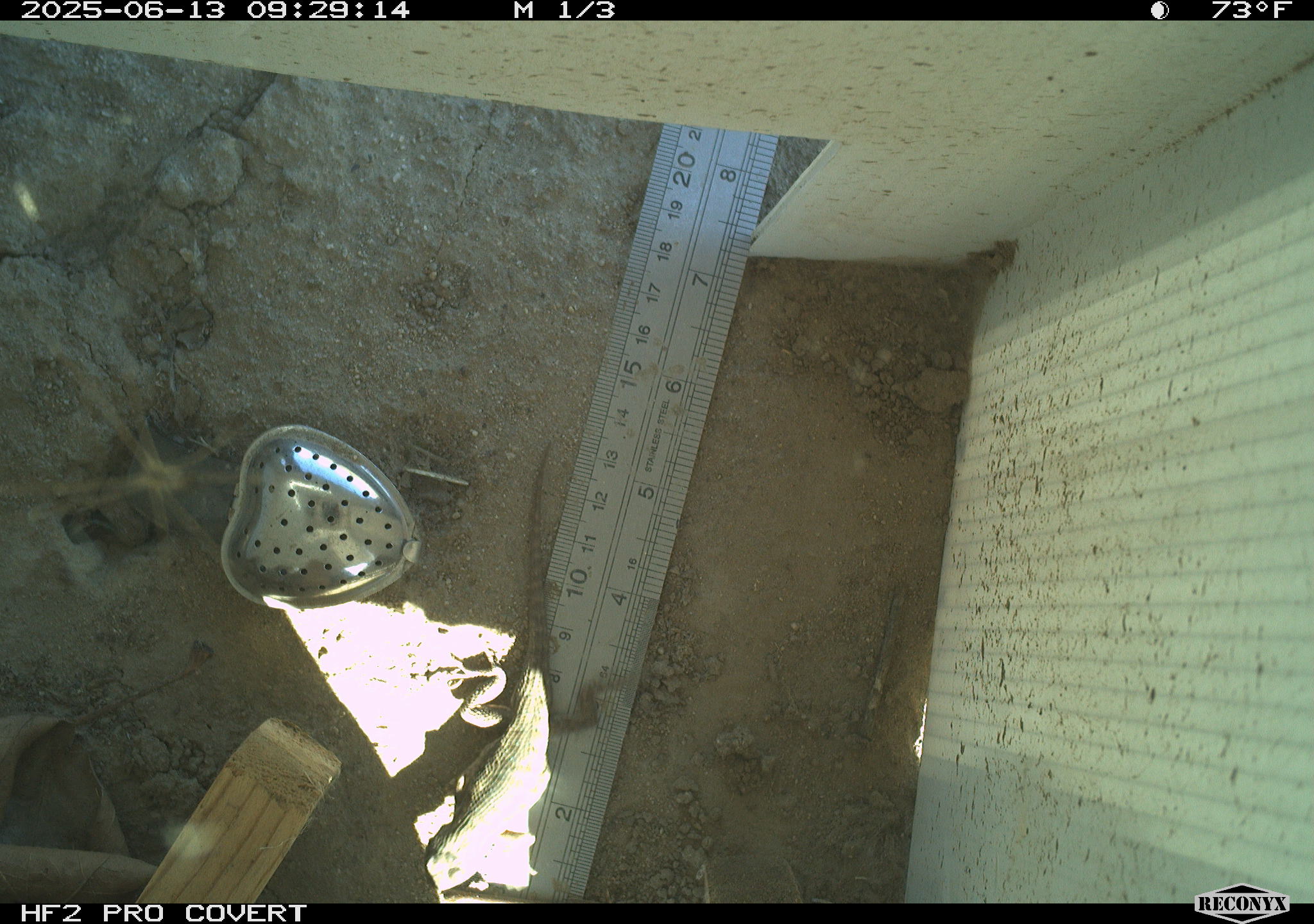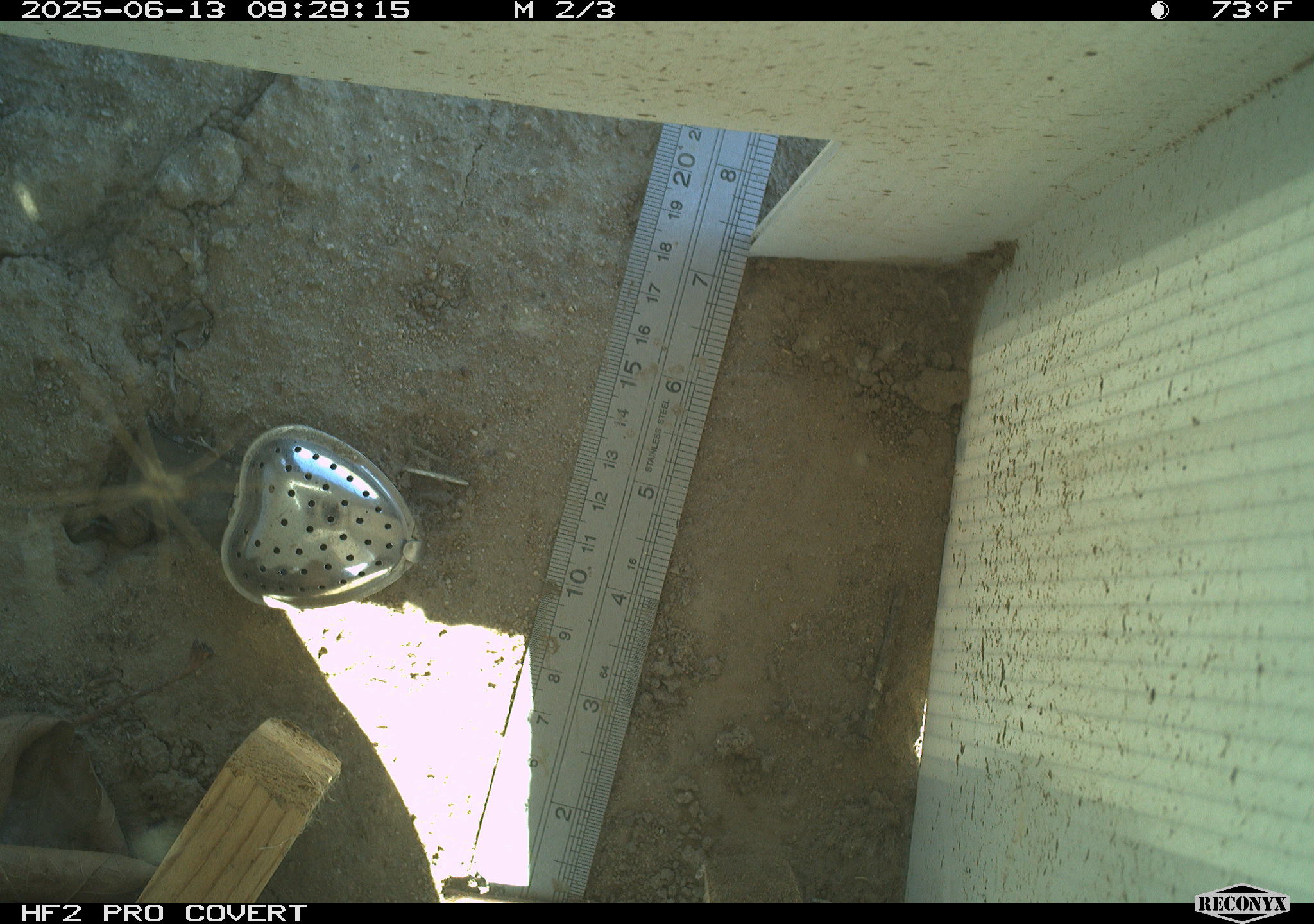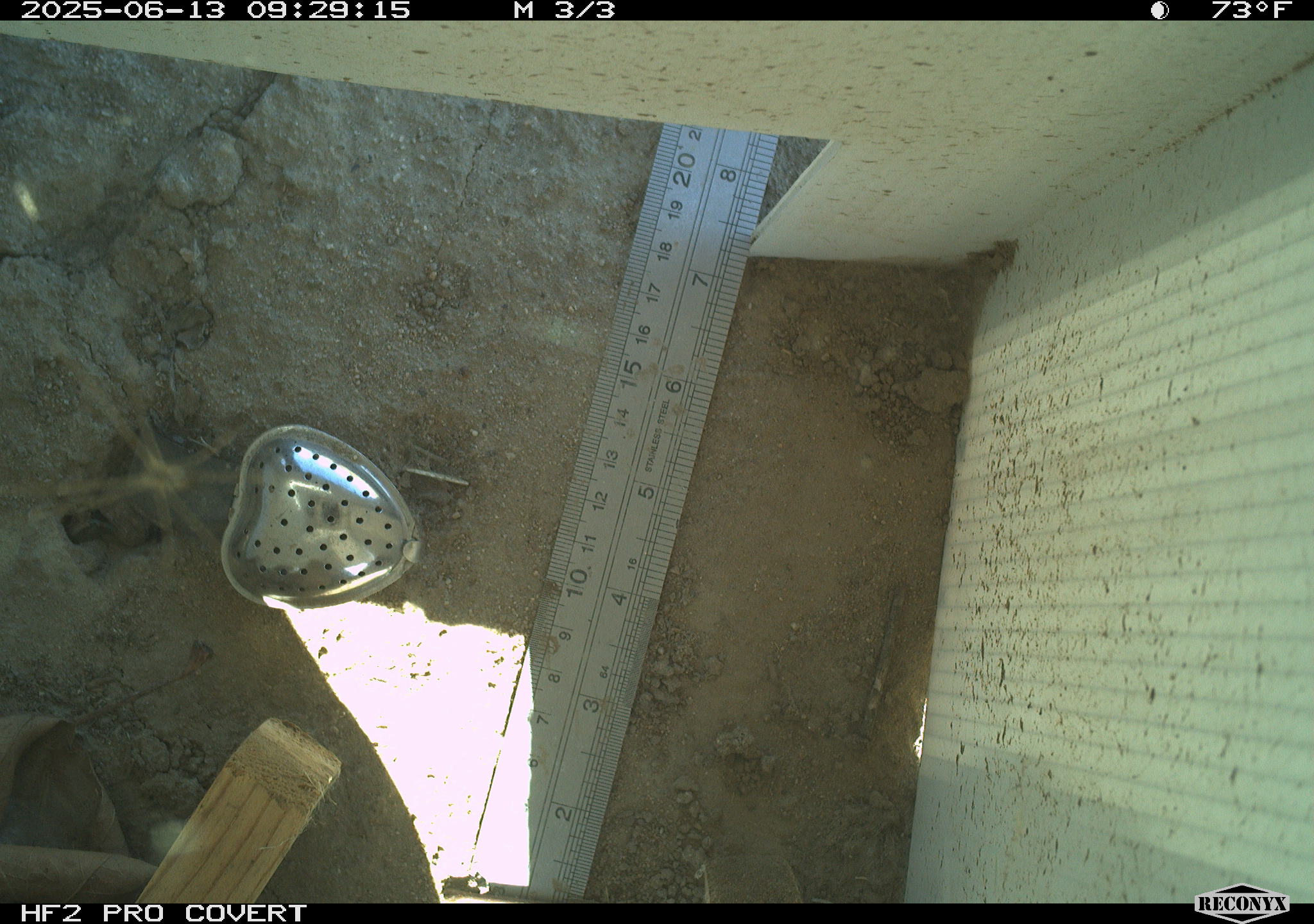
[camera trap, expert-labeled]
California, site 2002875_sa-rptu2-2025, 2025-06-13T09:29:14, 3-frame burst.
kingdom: Animalia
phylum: Chordata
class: Reptilia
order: Squamata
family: Phrynosomatidae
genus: Sceloporus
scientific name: Sceloporus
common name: spiny lizards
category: sceloporus species